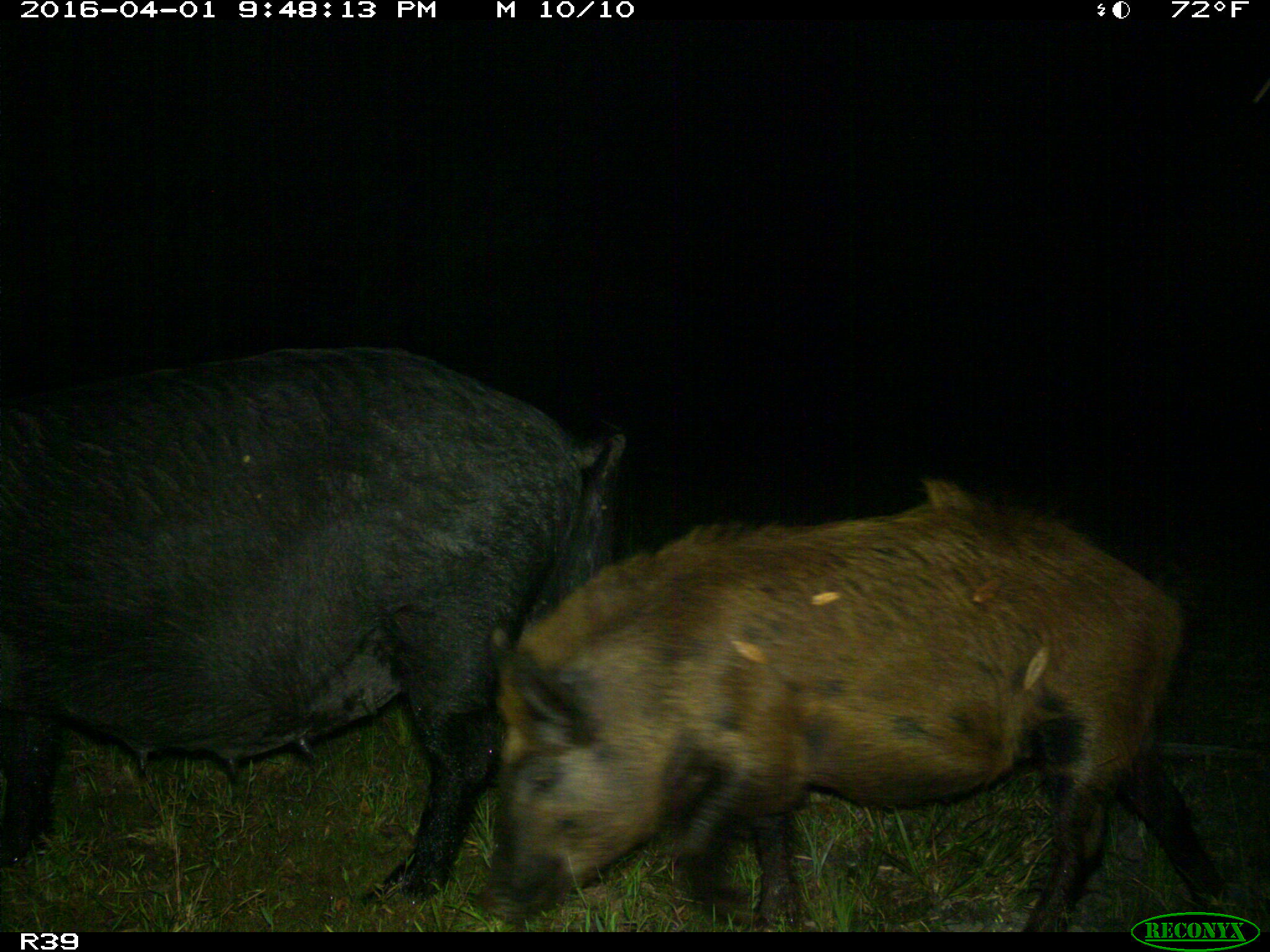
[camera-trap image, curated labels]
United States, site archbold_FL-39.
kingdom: Animalia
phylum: Chordata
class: Mammalia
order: Artiodactyla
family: Suidae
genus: Sus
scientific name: Sus scrofa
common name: wild boar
Sus scrofa (wild boar).